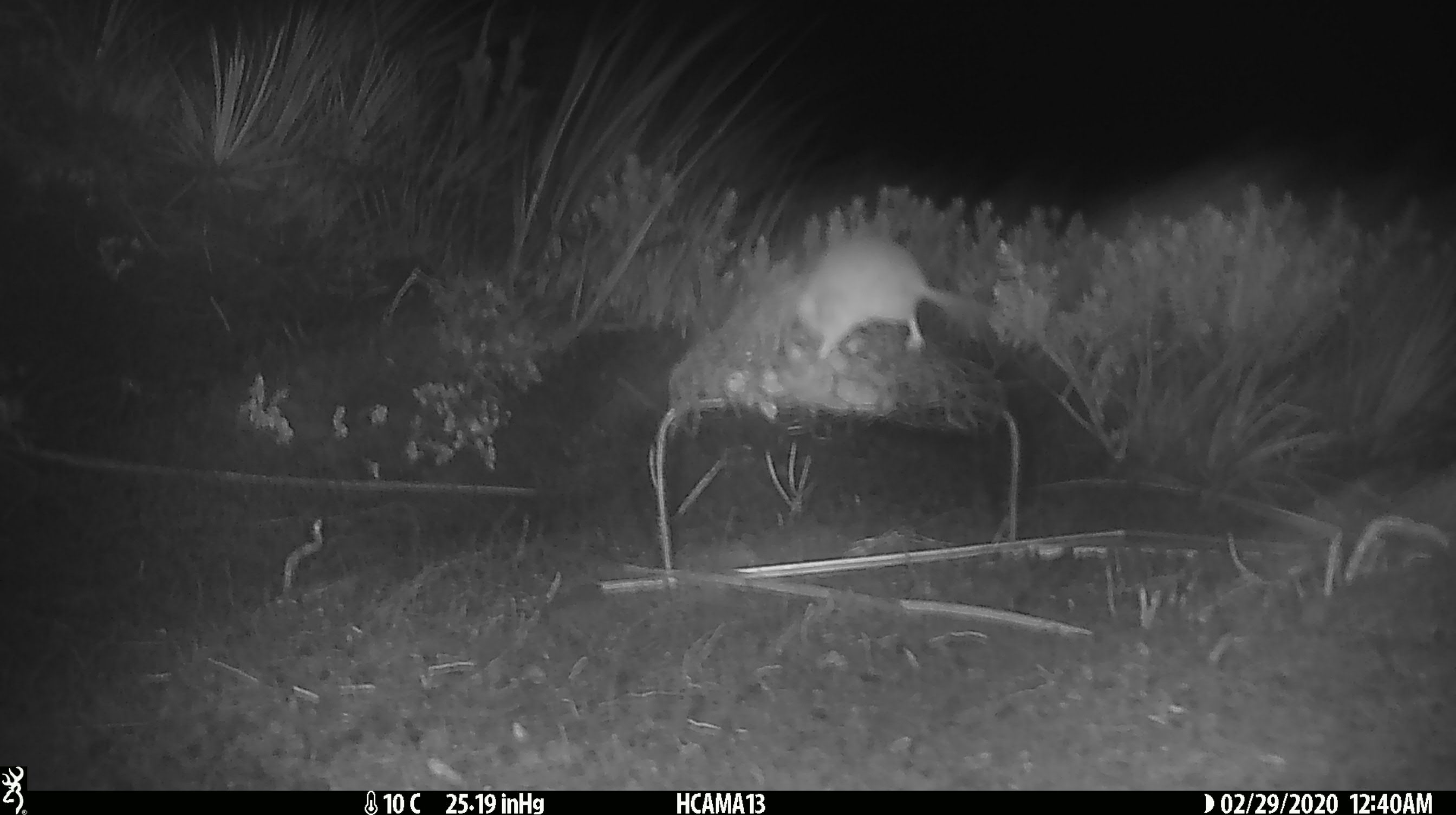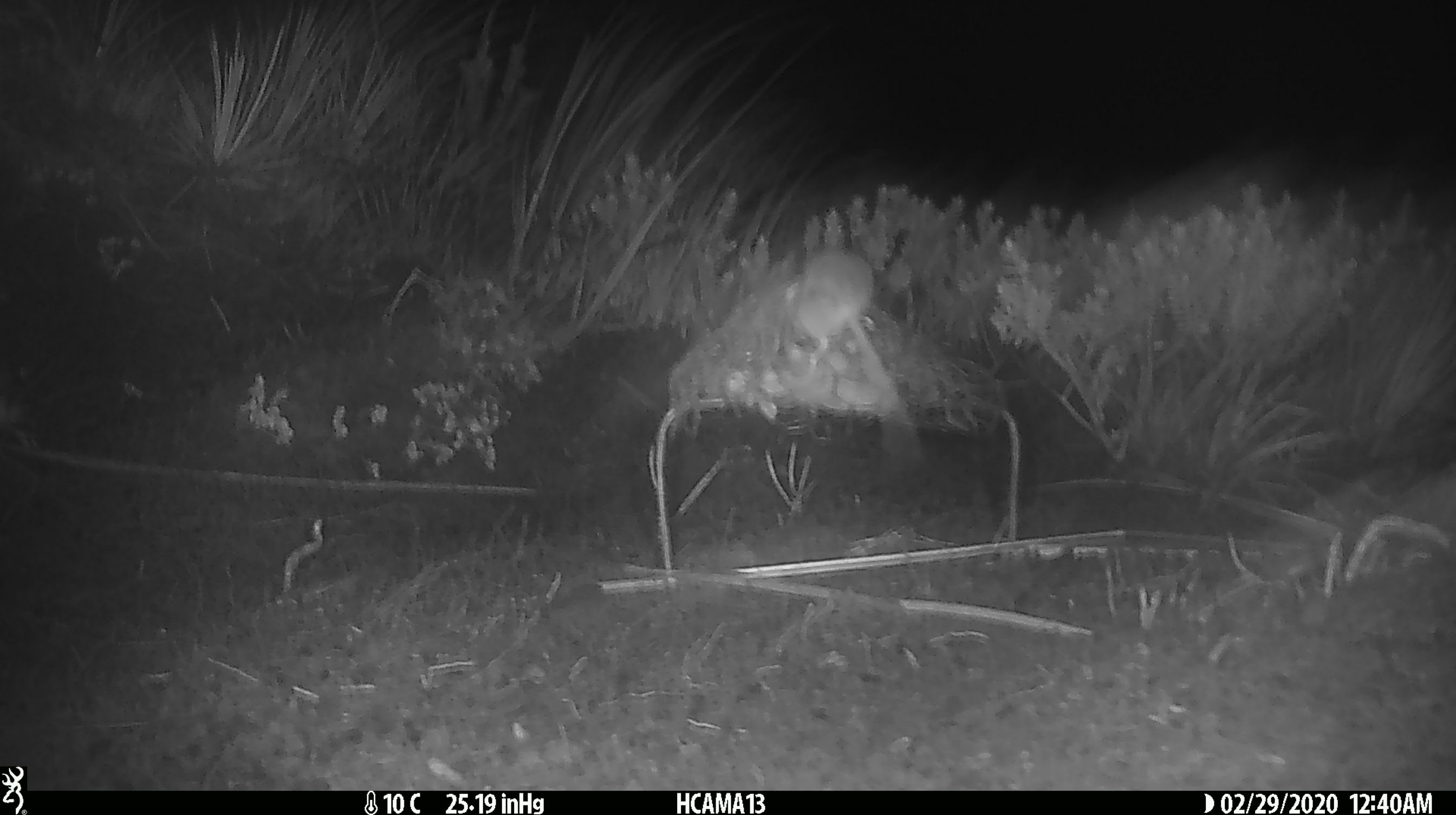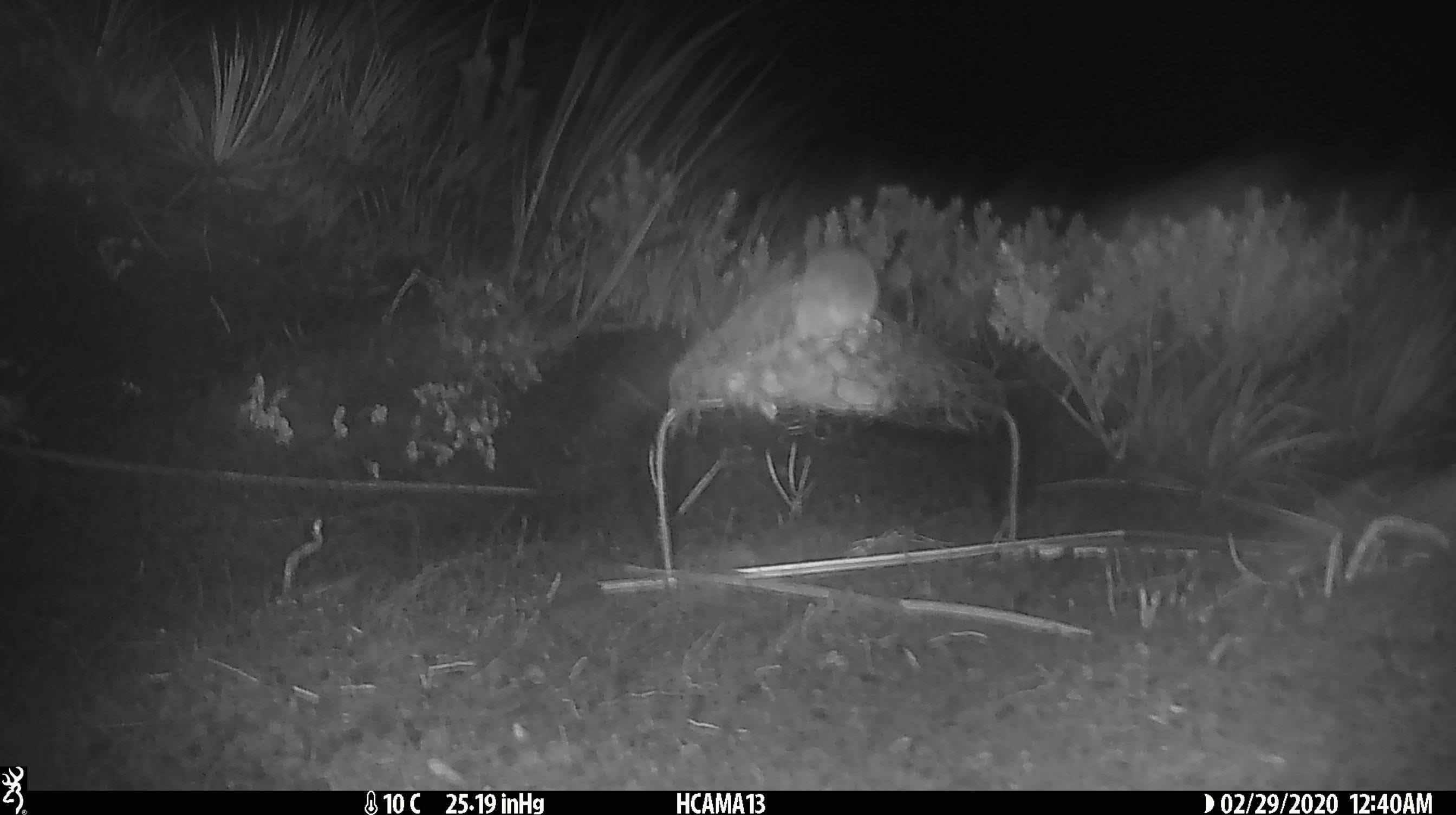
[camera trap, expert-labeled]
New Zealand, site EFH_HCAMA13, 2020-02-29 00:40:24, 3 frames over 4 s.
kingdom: Animalia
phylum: Chordata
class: Mammalia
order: Rodentia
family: Muridae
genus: Mus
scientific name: Mus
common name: mouse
Mouse (Mus).